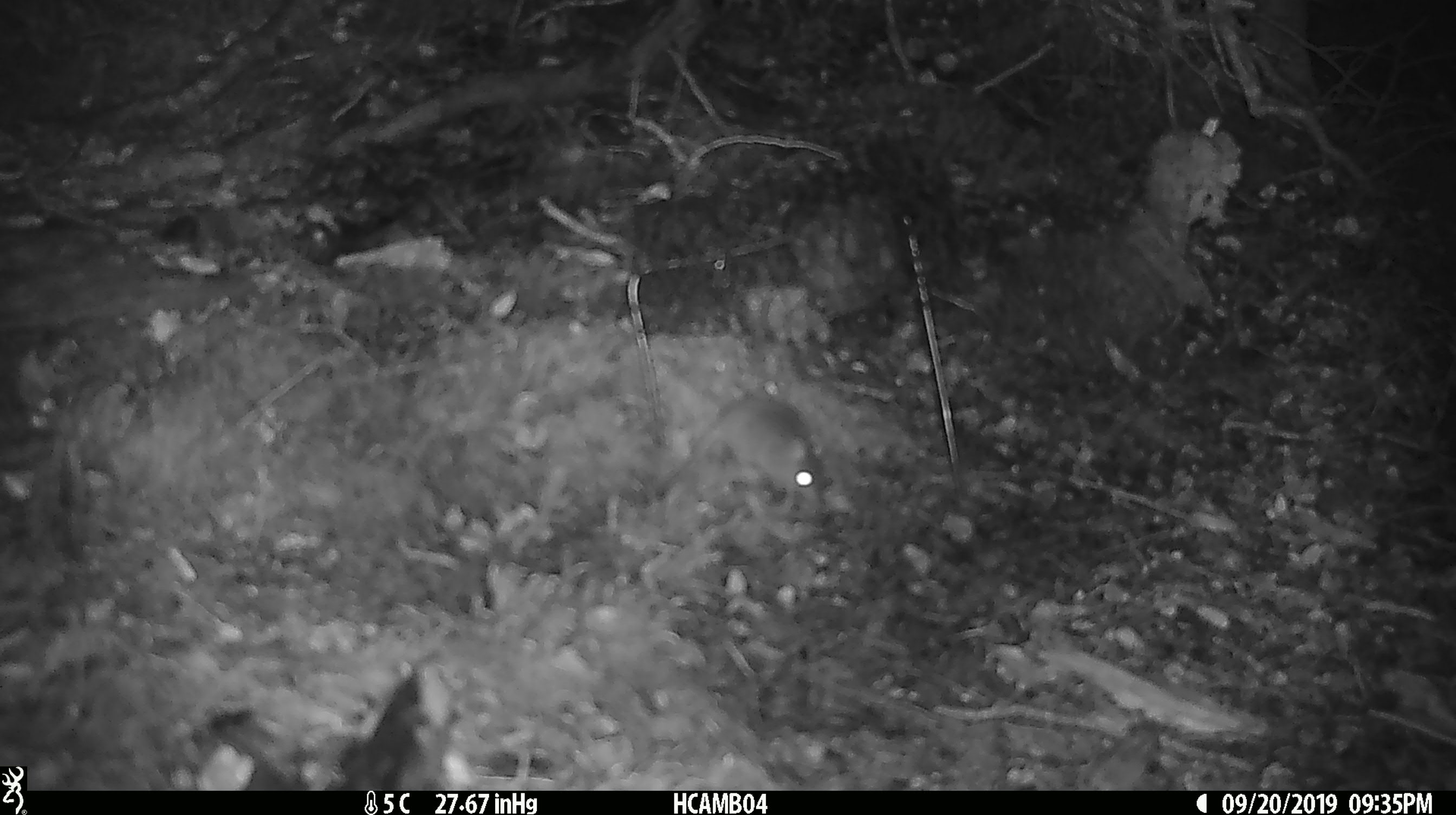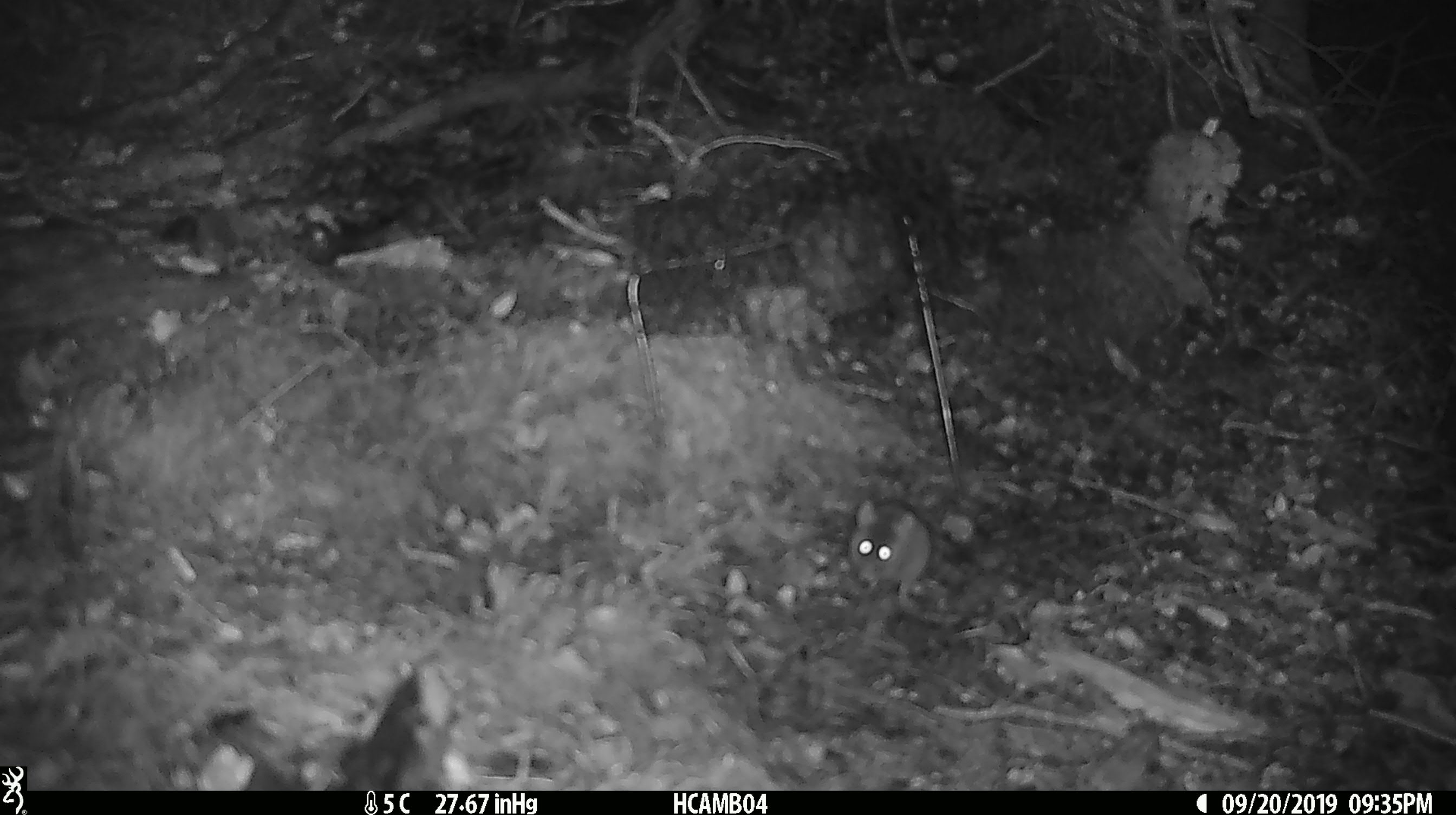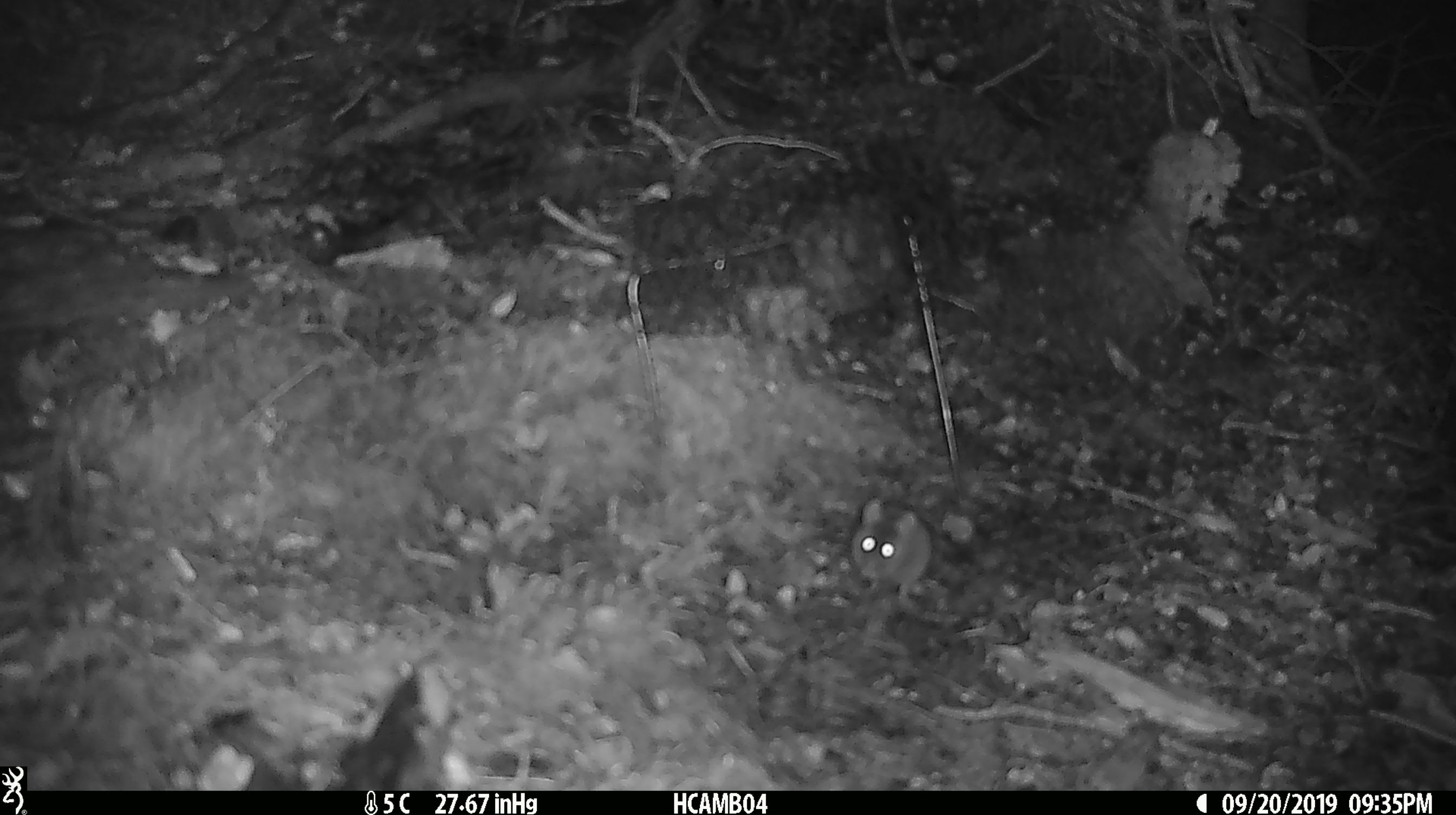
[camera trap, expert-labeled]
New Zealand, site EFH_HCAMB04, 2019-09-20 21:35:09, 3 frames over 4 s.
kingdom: Animalia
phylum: Chordata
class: Mammalia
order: Rodentia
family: Muridae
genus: Mus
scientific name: Mus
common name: mouse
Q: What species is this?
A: Mouse (Mus).